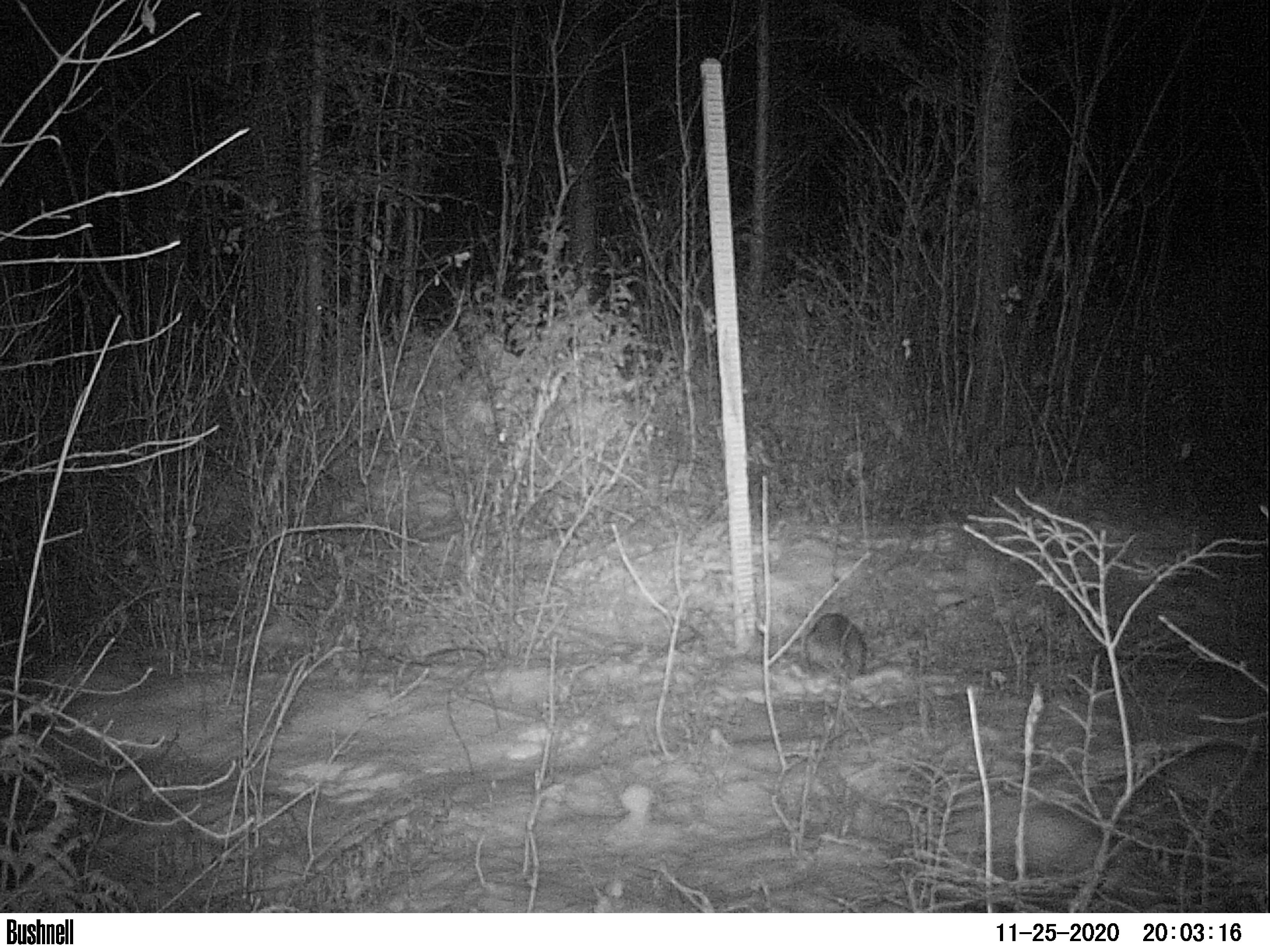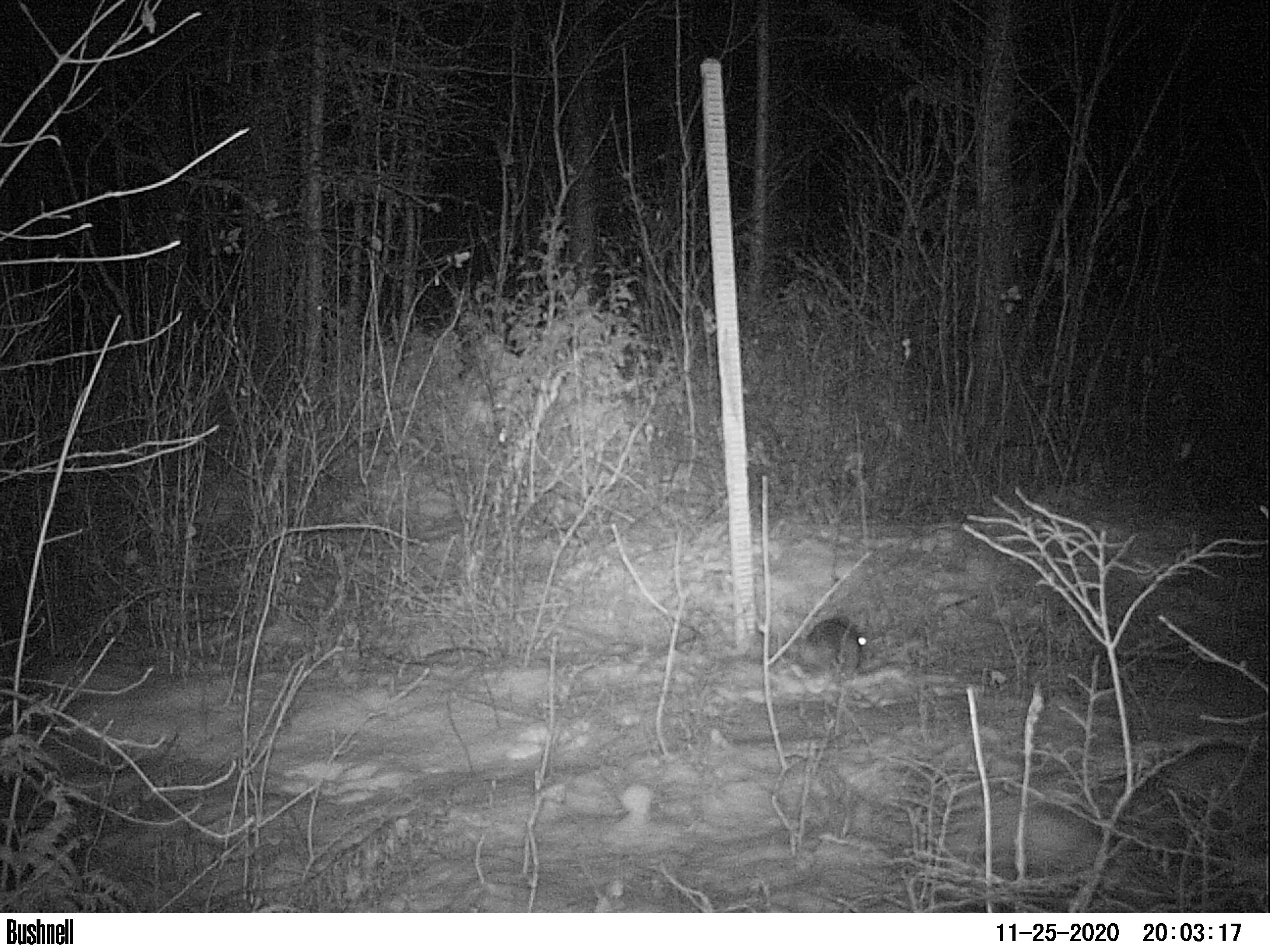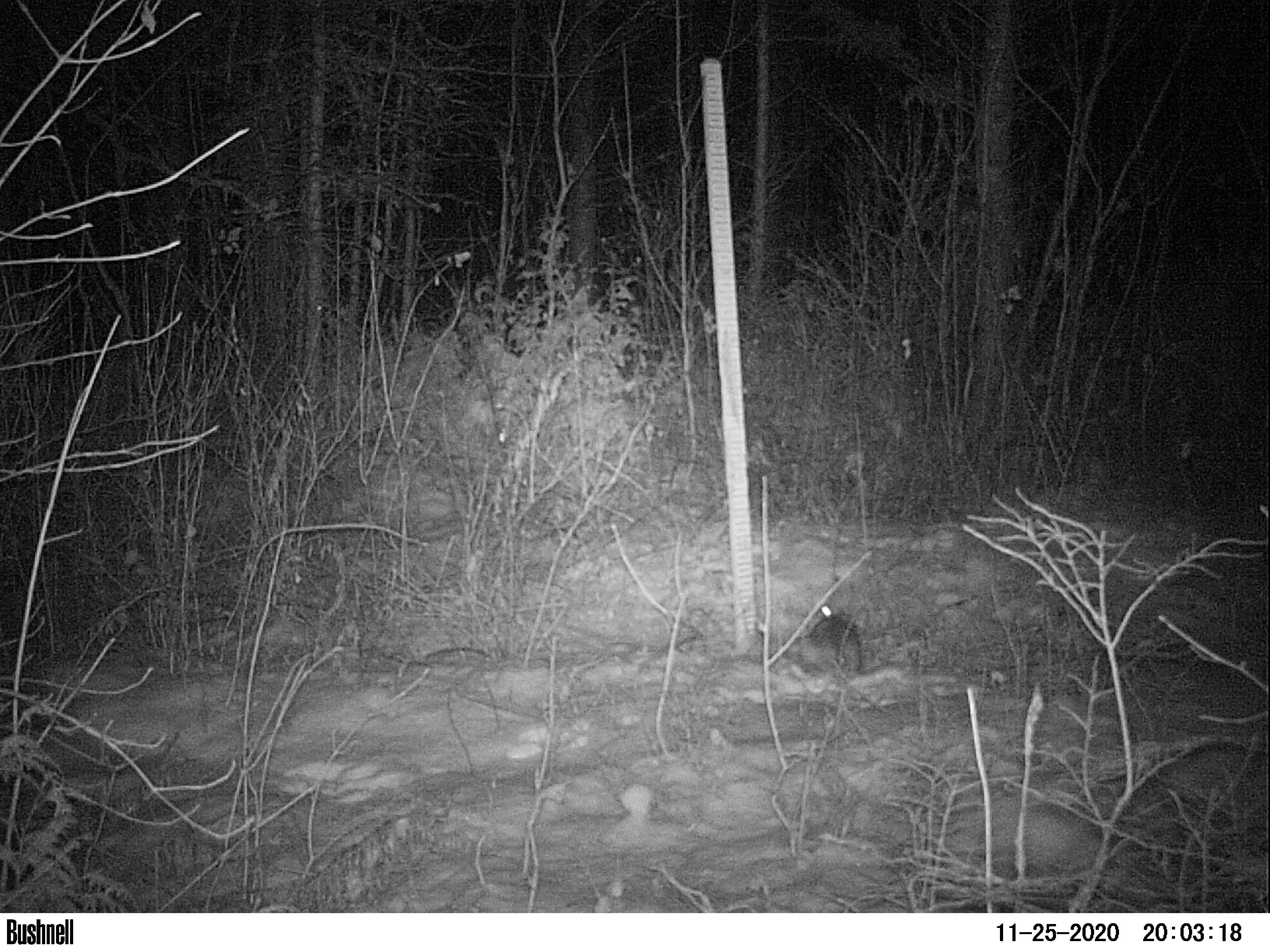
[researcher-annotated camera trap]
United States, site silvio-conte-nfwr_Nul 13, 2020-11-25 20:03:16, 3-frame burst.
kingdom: Animalia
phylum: Chordata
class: Mammalia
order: Lagomorpha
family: Leporidae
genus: Lepus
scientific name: Lepus americanus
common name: snowshoe hare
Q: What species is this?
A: Snowshoe hare (Lepus americanus).